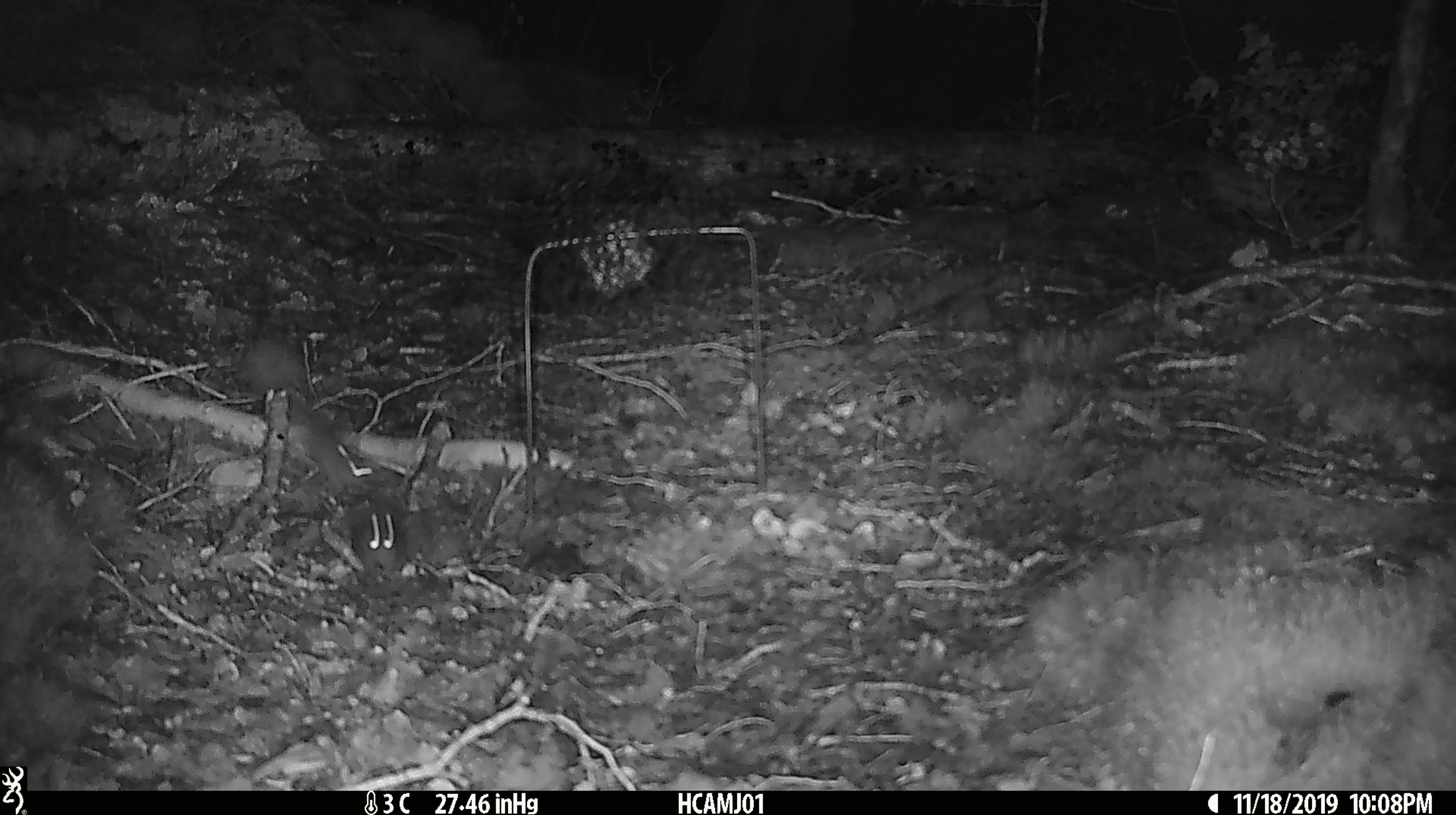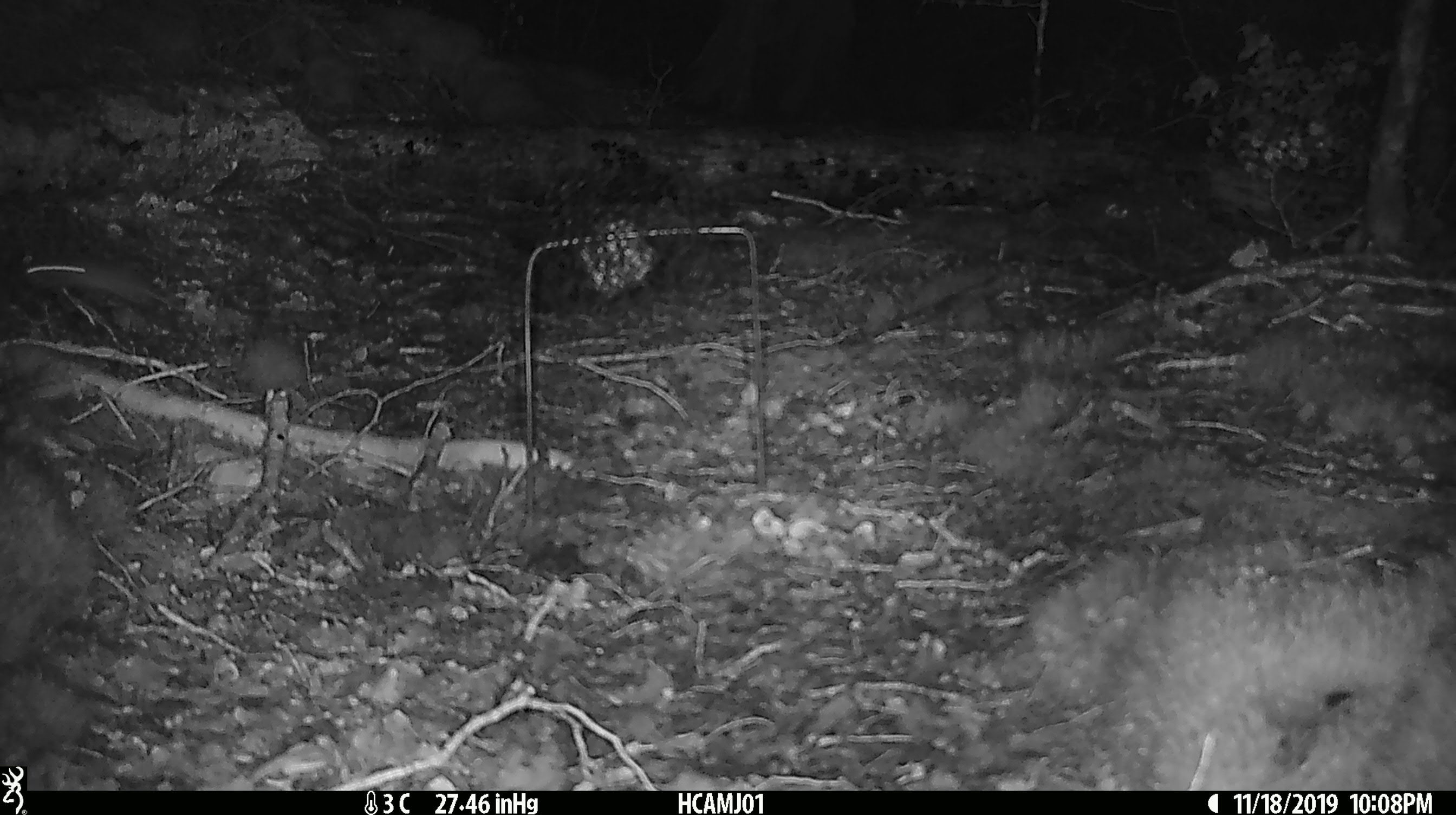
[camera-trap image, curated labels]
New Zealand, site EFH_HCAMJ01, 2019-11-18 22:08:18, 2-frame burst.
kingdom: Animalia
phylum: Chordata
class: Mammalia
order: Rodentia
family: Muridae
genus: Mus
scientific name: Mus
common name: mouse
Mouse (Mus).